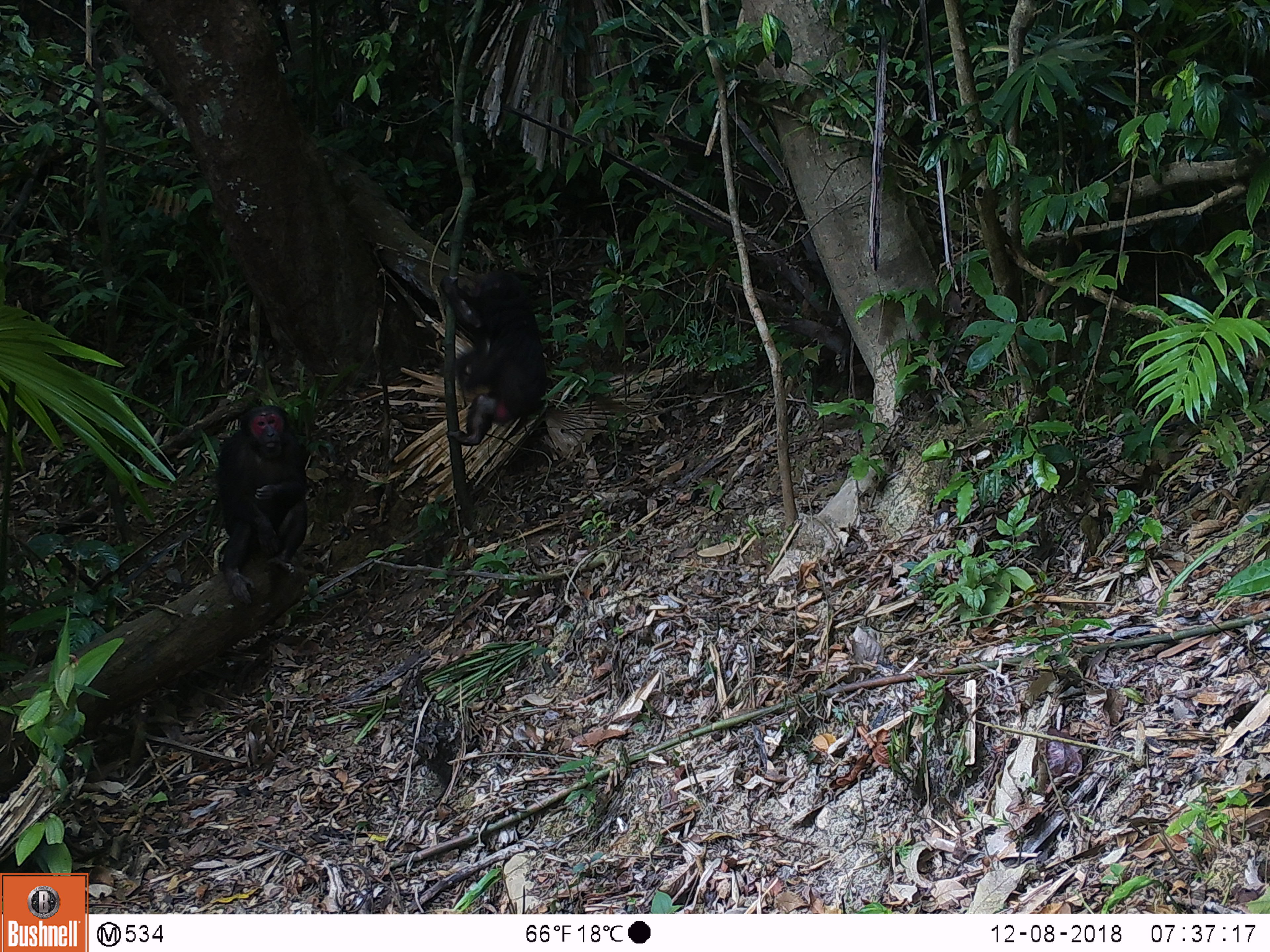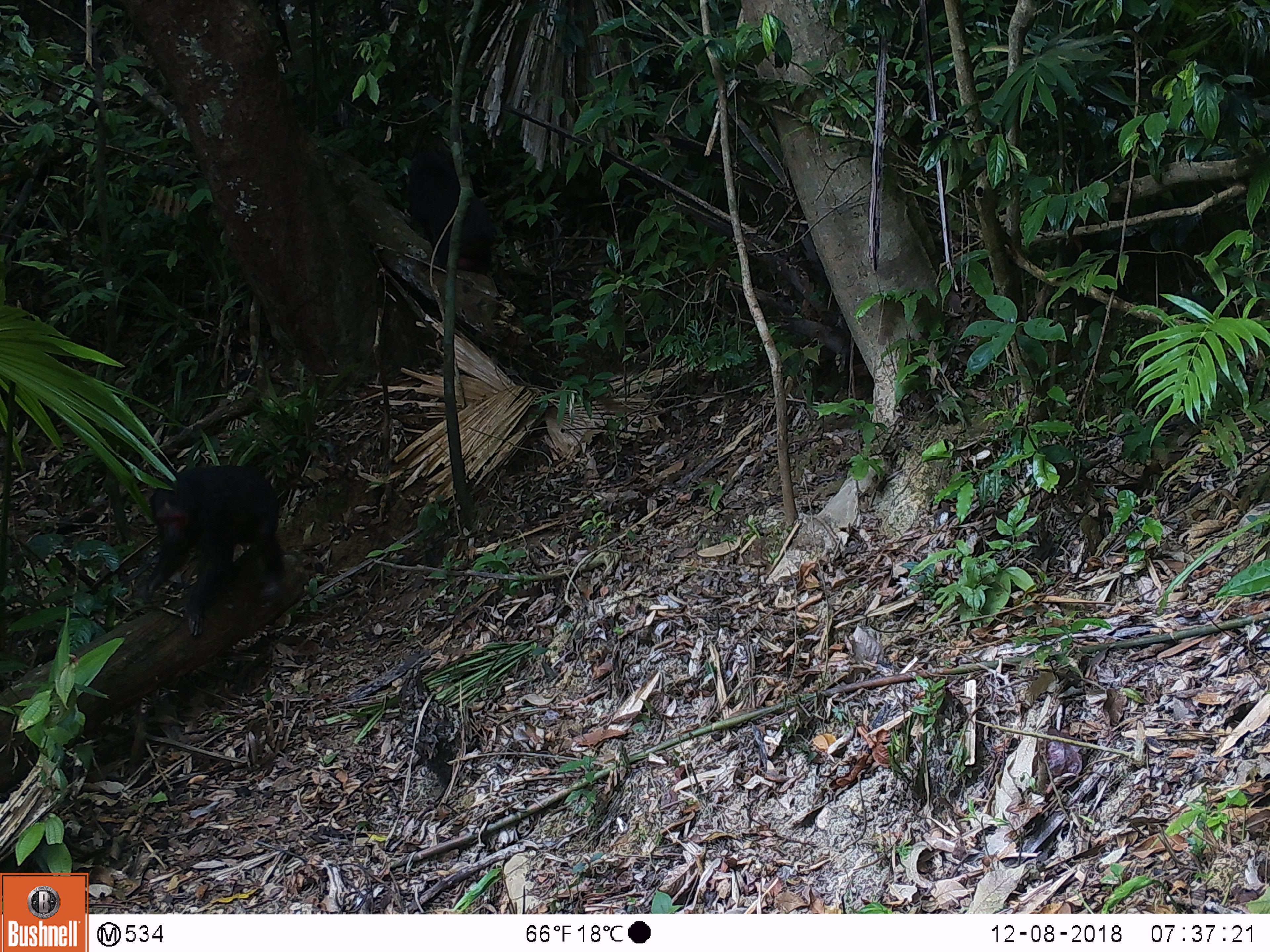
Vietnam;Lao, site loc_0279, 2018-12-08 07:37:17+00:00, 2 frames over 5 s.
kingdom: Animalia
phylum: Chordata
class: Mammalia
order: Primates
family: Cercopithecidae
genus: Macaca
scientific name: Macaca arctoides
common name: stump-tailed macaque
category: stump tailed macaque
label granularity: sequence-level